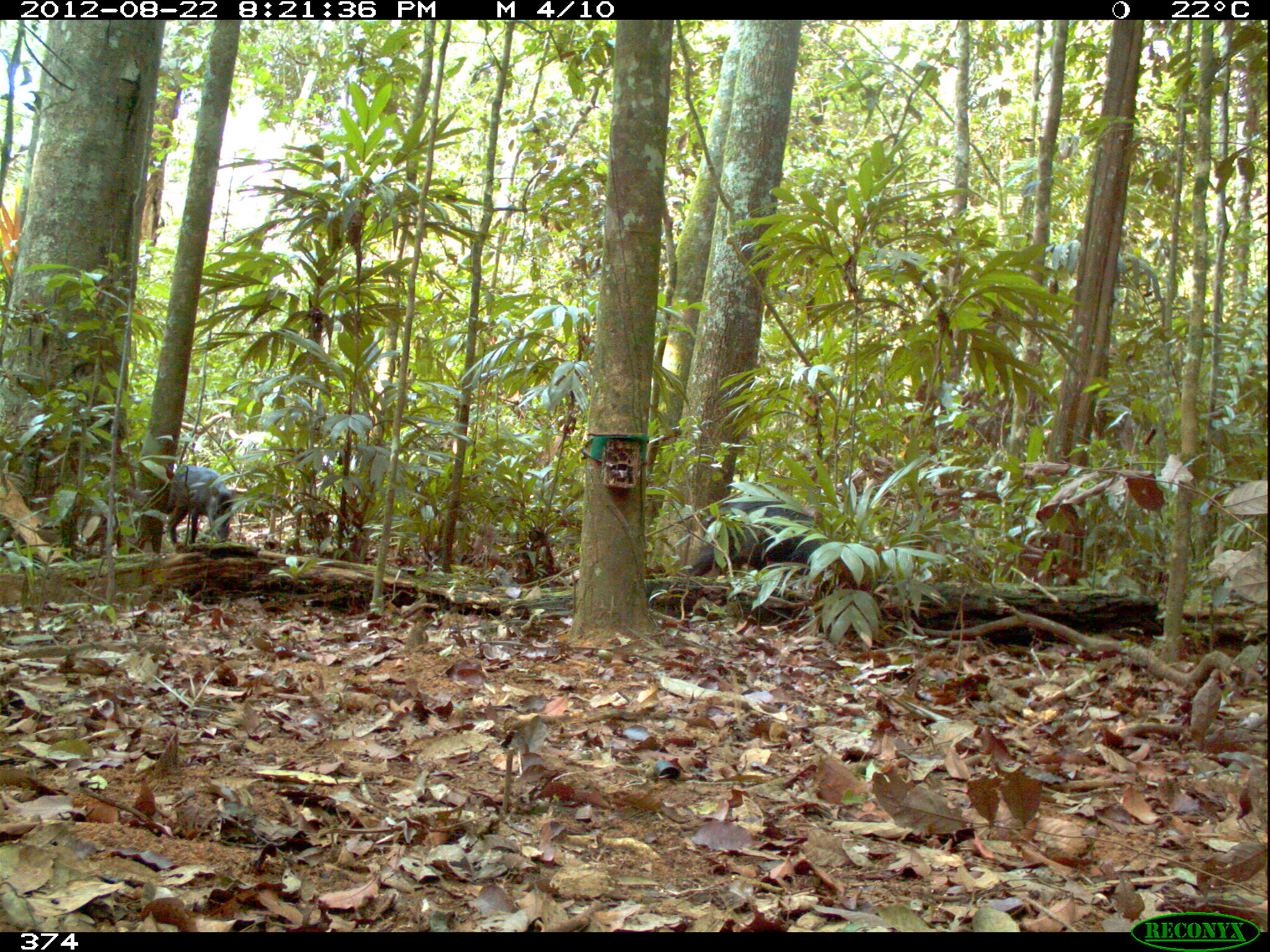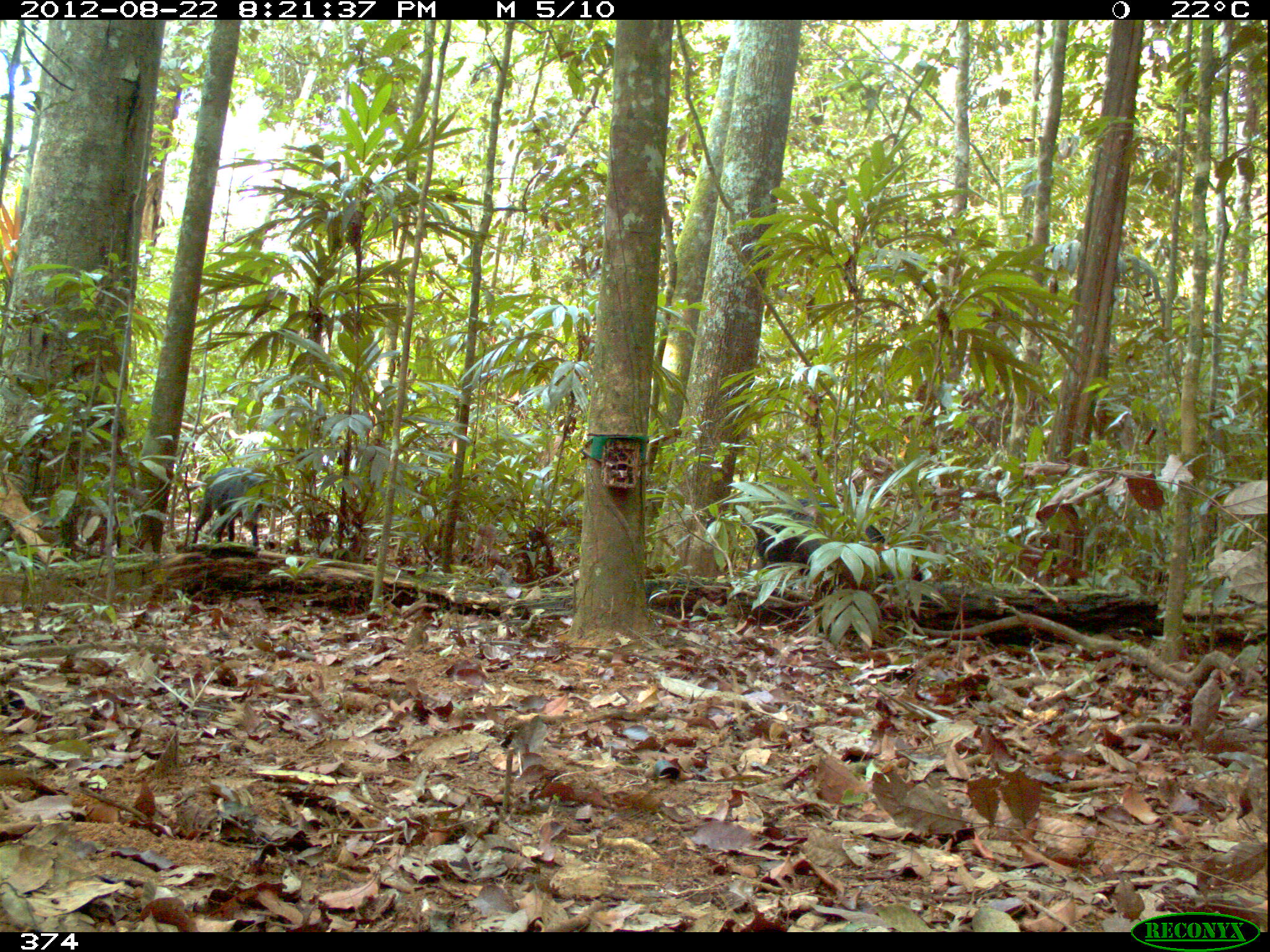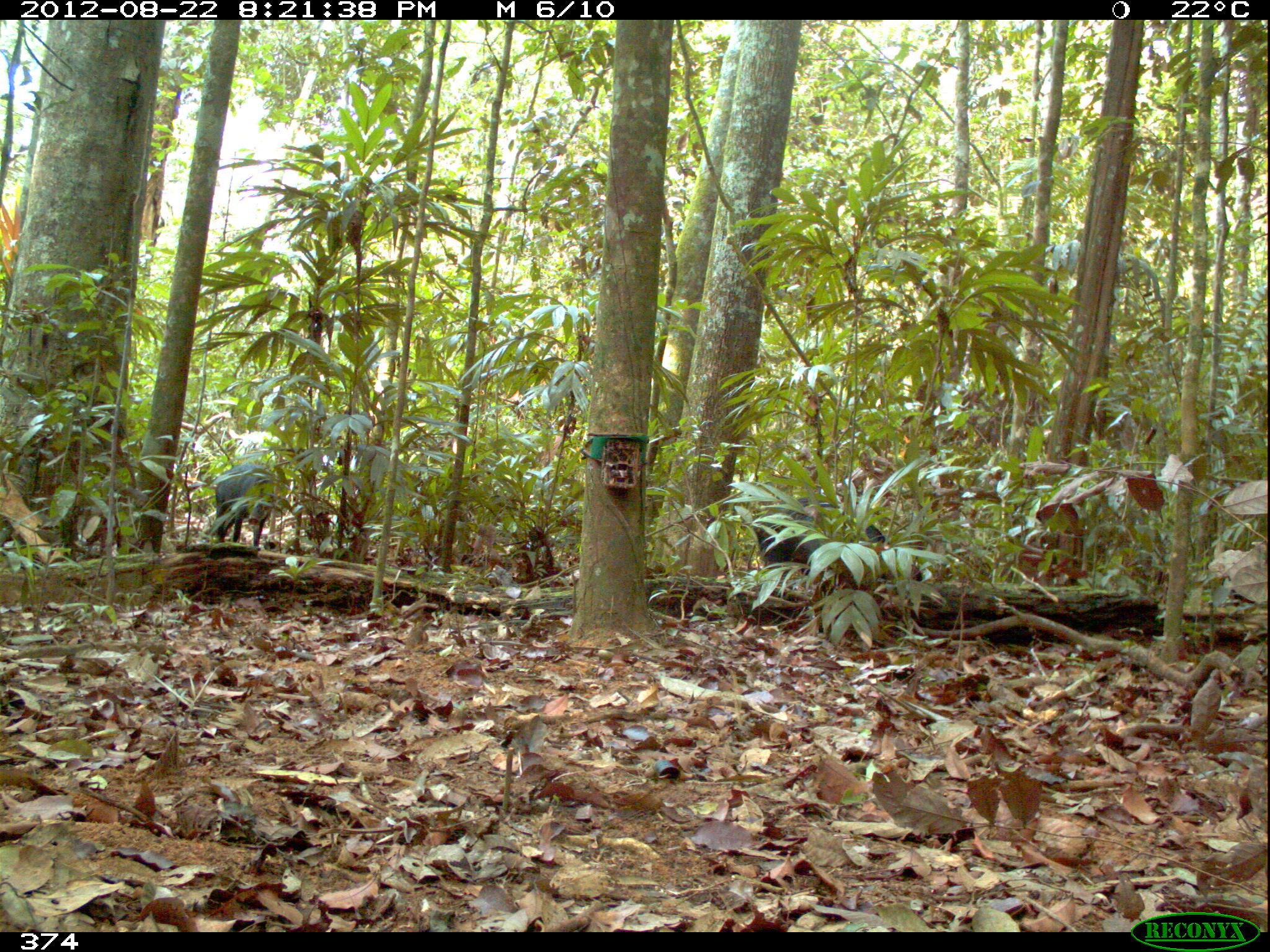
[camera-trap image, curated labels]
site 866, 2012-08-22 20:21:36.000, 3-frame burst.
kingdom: Animalia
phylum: Chordata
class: Mammalia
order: Artiodactyla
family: Tayassuidae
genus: Tayassu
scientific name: Tayassu pecari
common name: white-lipped peccary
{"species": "Tayassu pecari (white-lipped peccary)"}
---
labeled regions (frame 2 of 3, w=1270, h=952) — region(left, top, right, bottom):
tayassu pecari: region(786, 498, 923, 582); region(191, 466, 290, 547); region(749, 502, 841, 584)